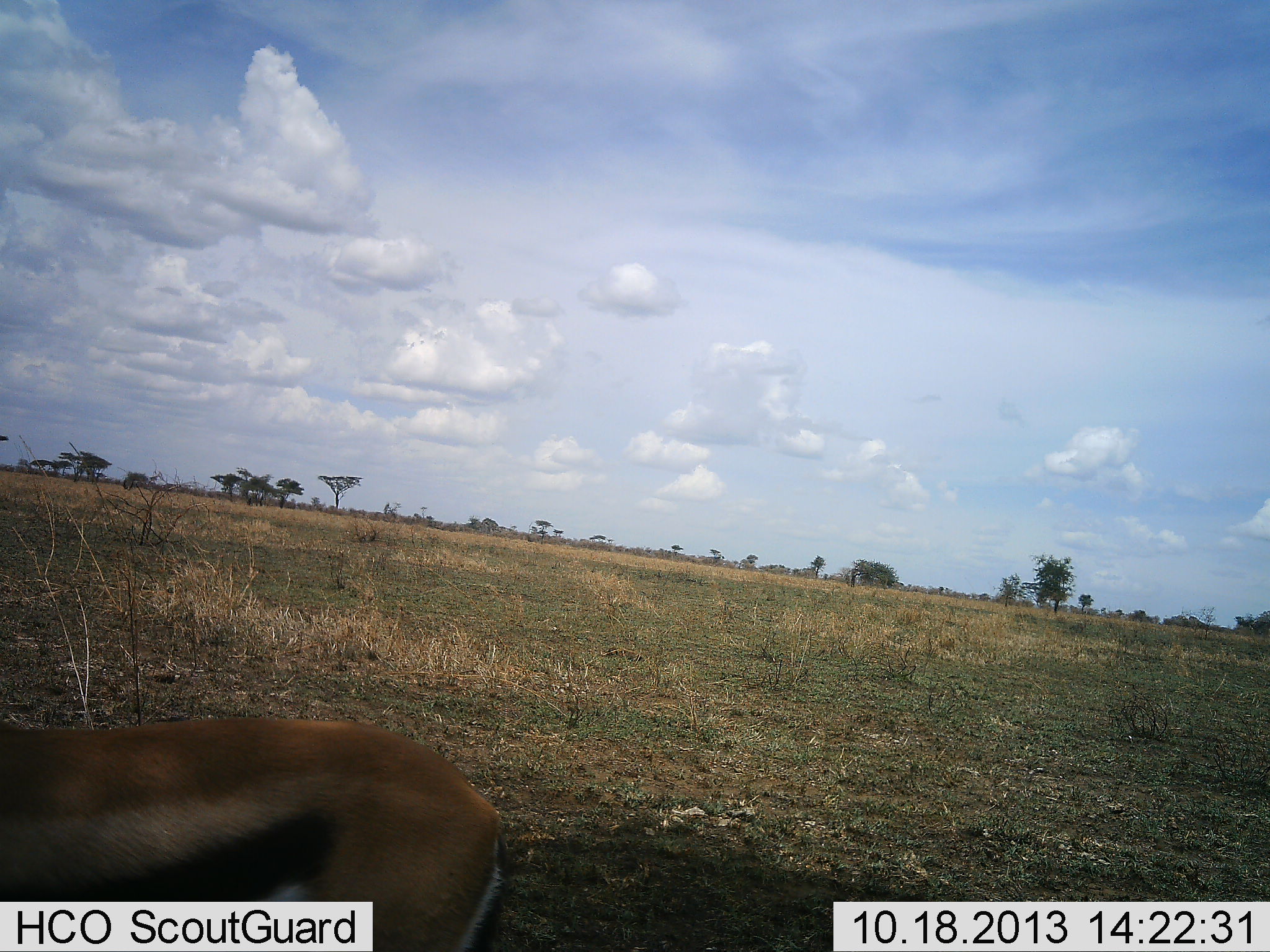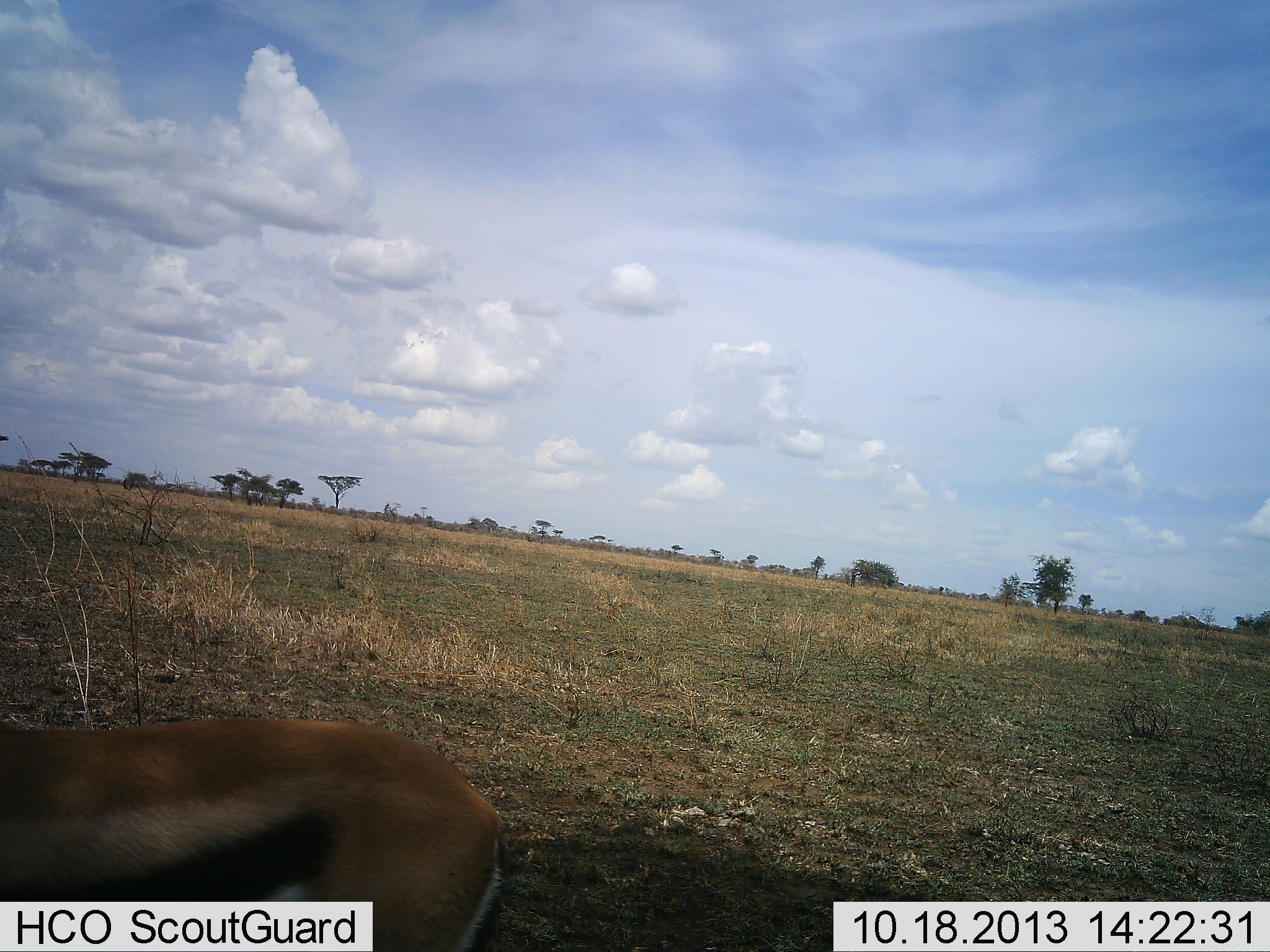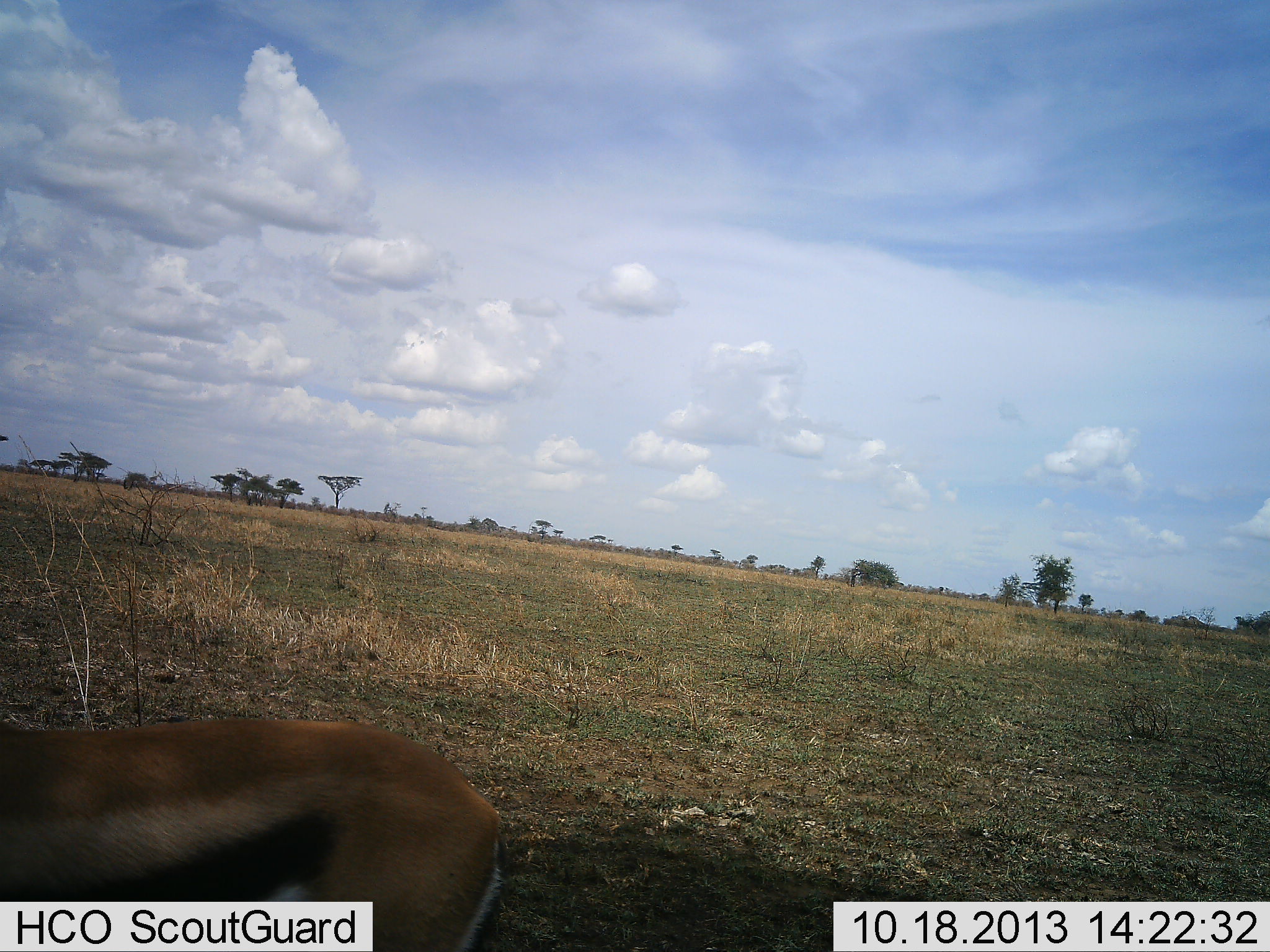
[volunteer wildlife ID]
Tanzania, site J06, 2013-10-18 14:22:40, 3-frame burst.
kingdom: Animalia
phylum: Chordata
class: Mammalia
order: Artiodactyla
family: Bovidae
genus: Eudorcas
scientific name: Eudorcas thomsonii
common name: thomson's gazelle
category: gazellethomsons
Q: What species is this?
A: Gazellethomsons (thomson's gazelle) (Eudorcas thomsonii).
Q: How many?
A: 1.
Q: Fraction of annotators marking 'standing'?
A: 90%.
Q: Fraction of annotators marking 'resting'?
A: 10%.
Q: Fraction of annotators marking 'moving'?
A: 0%.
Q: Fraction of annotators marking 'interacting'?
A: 0%.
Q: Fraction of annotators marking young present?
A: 0%.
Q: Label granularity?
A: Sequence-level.